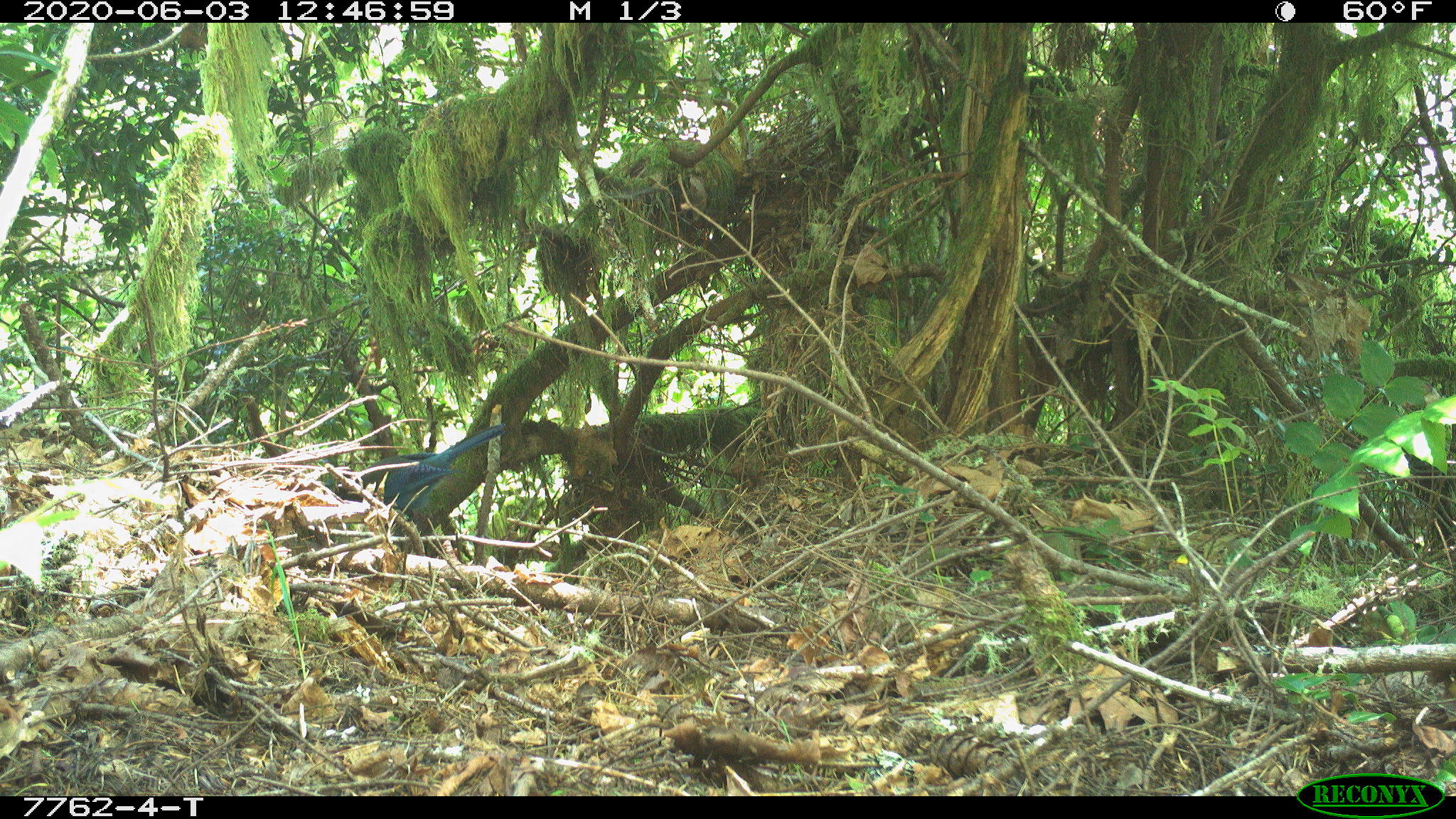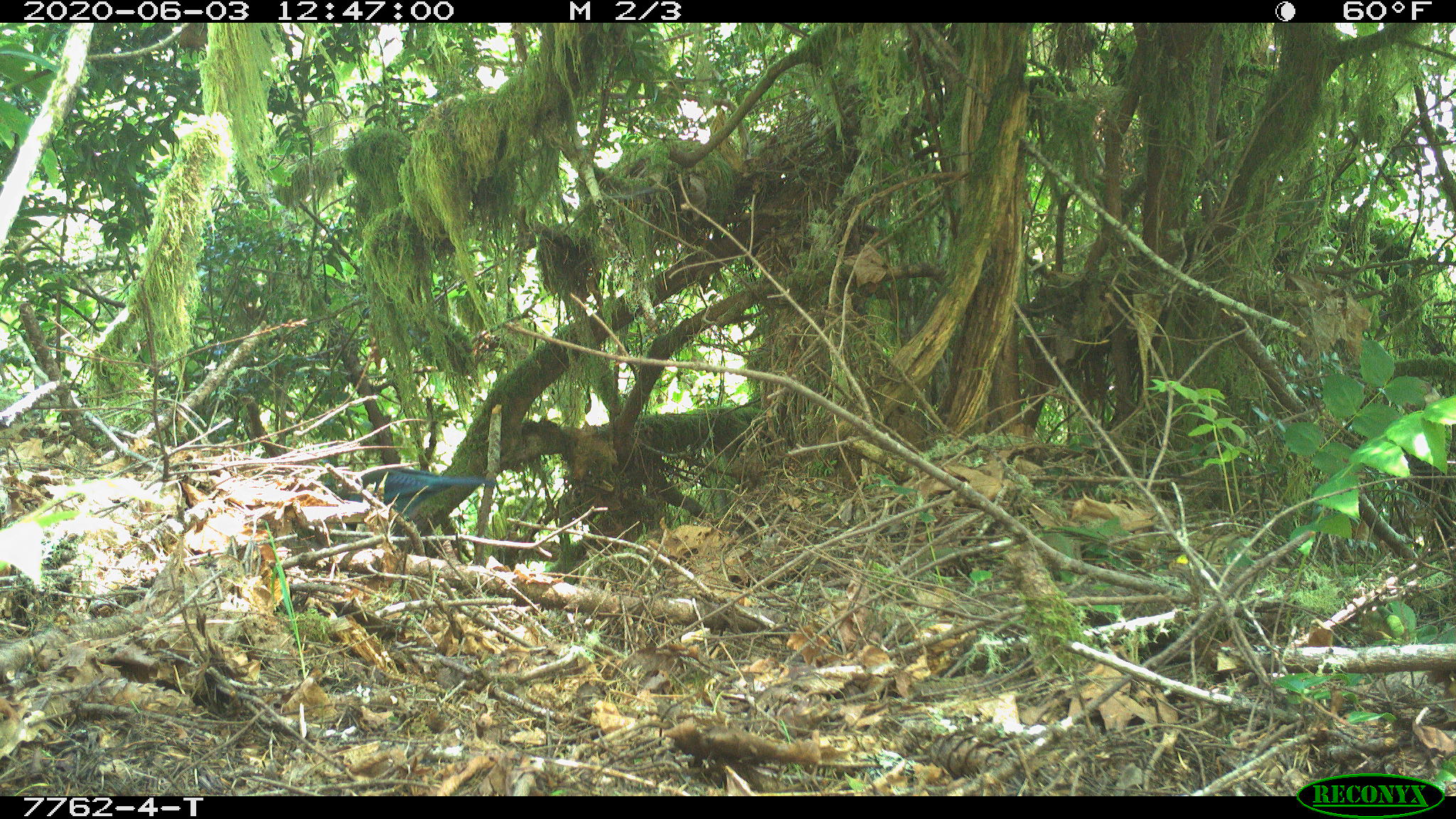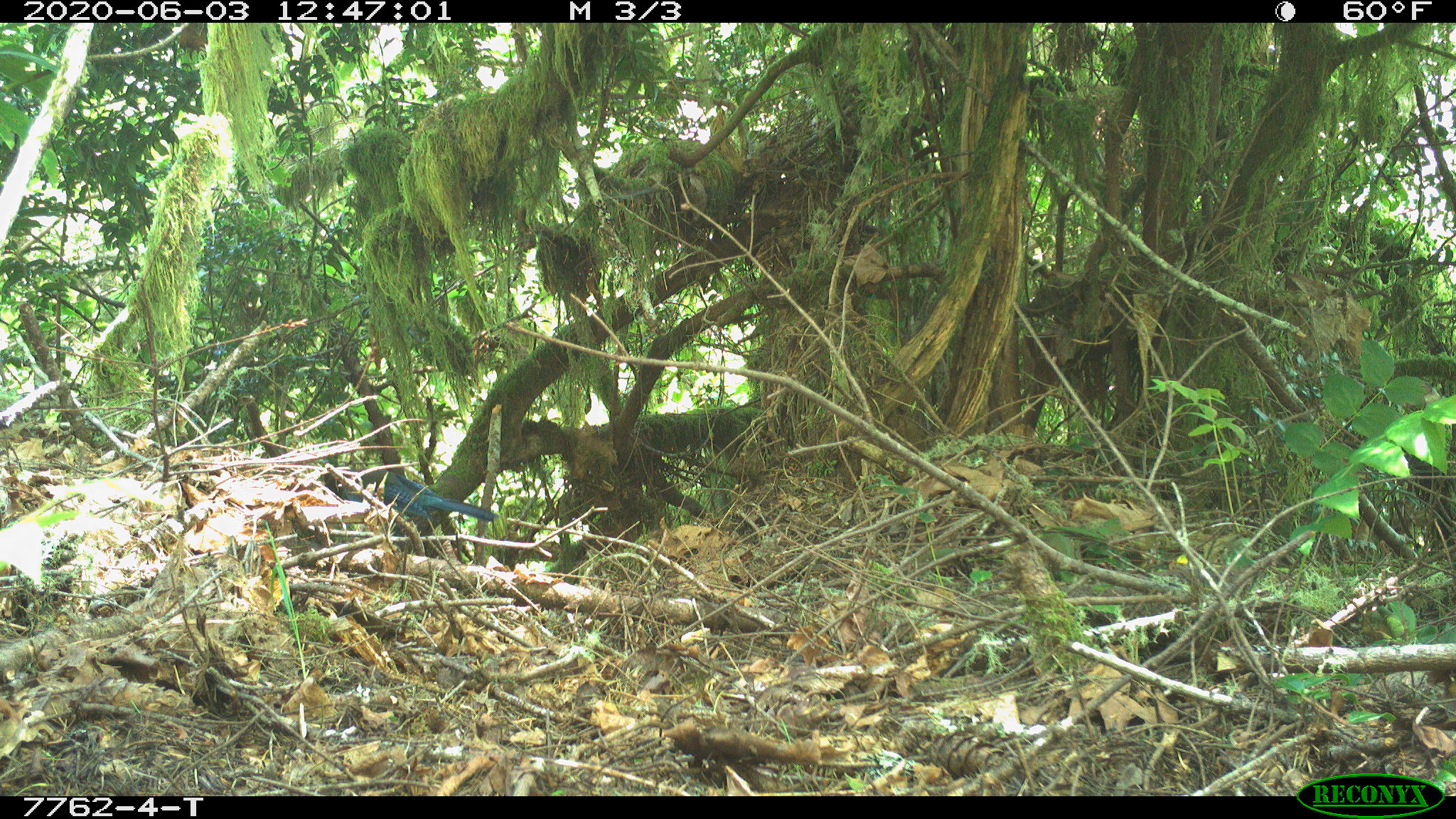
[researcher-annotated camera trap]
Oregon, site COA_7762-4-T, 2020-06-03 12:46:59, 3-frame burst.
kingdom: Animalia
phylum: Chordata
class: Aves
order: Passeriformes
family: Corvidae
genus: Cyanocitta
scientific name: Cyanocitta stelleri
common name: steller's jay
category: stellers jay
Stellers jay (steller's jay) (Cyanocitta stelleri).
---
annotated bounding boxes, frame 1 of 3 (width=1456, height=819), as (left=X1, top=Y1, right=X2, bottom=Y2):
stellers jay: (left=350, top=421, right=503, bottom=520)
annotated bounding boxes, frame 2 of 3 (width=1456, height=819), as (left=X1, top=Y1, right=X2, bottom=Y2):
stellers jay: (left=324, top=462, right=494, bottom=518)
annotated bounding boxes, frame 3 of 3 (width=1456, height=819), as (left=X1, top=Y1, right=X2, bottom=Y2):
stellers jay: (left=328, top=466, right=499, bottom=532)